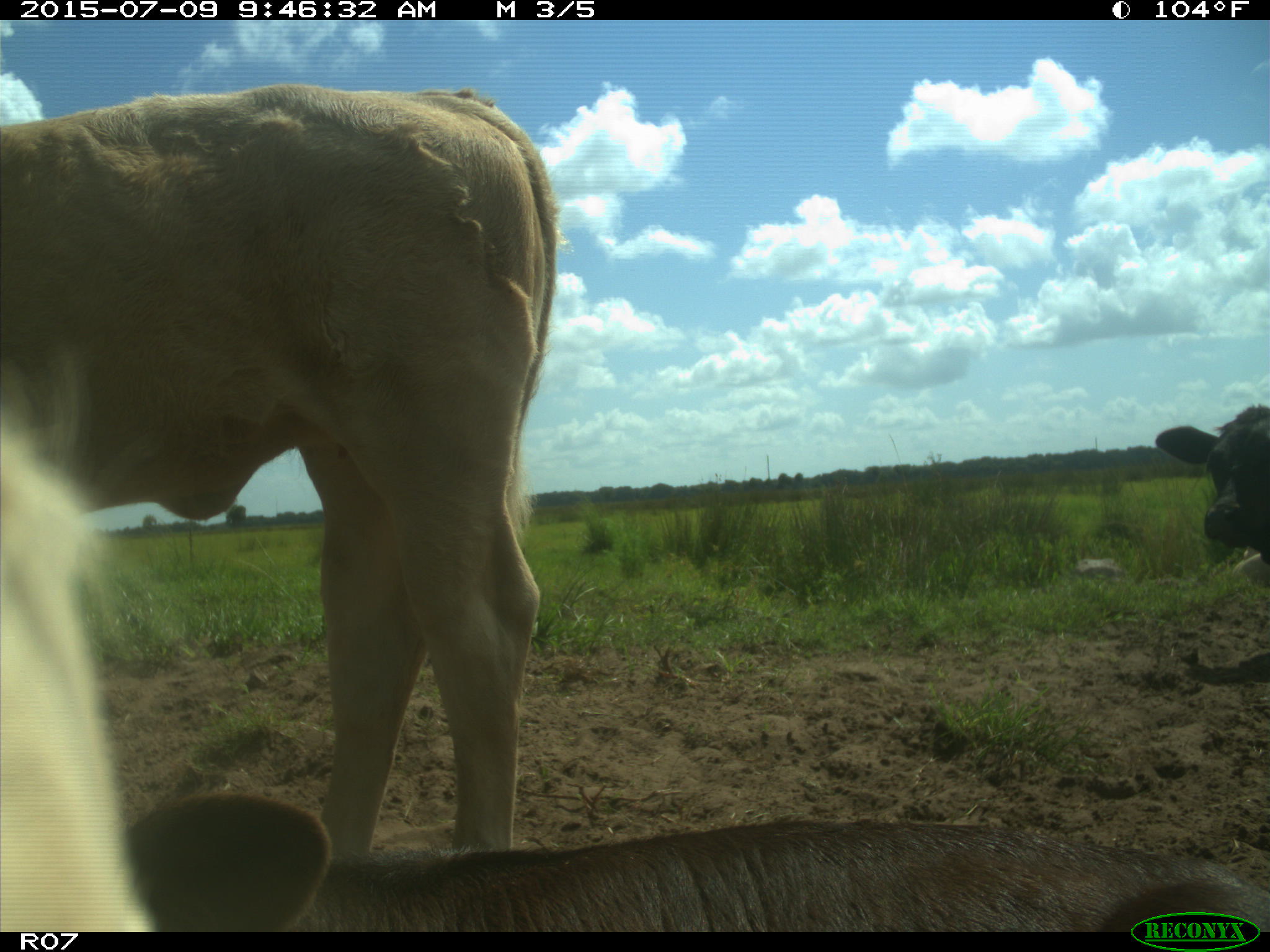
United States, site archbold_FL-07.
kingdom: Animalia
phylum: Chordata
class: Mammalia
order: Artiodactyla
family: Bovidae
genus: Bos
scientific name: Bos taurus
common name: domestic cow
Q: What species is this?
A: Bos taurus (domestic cow).